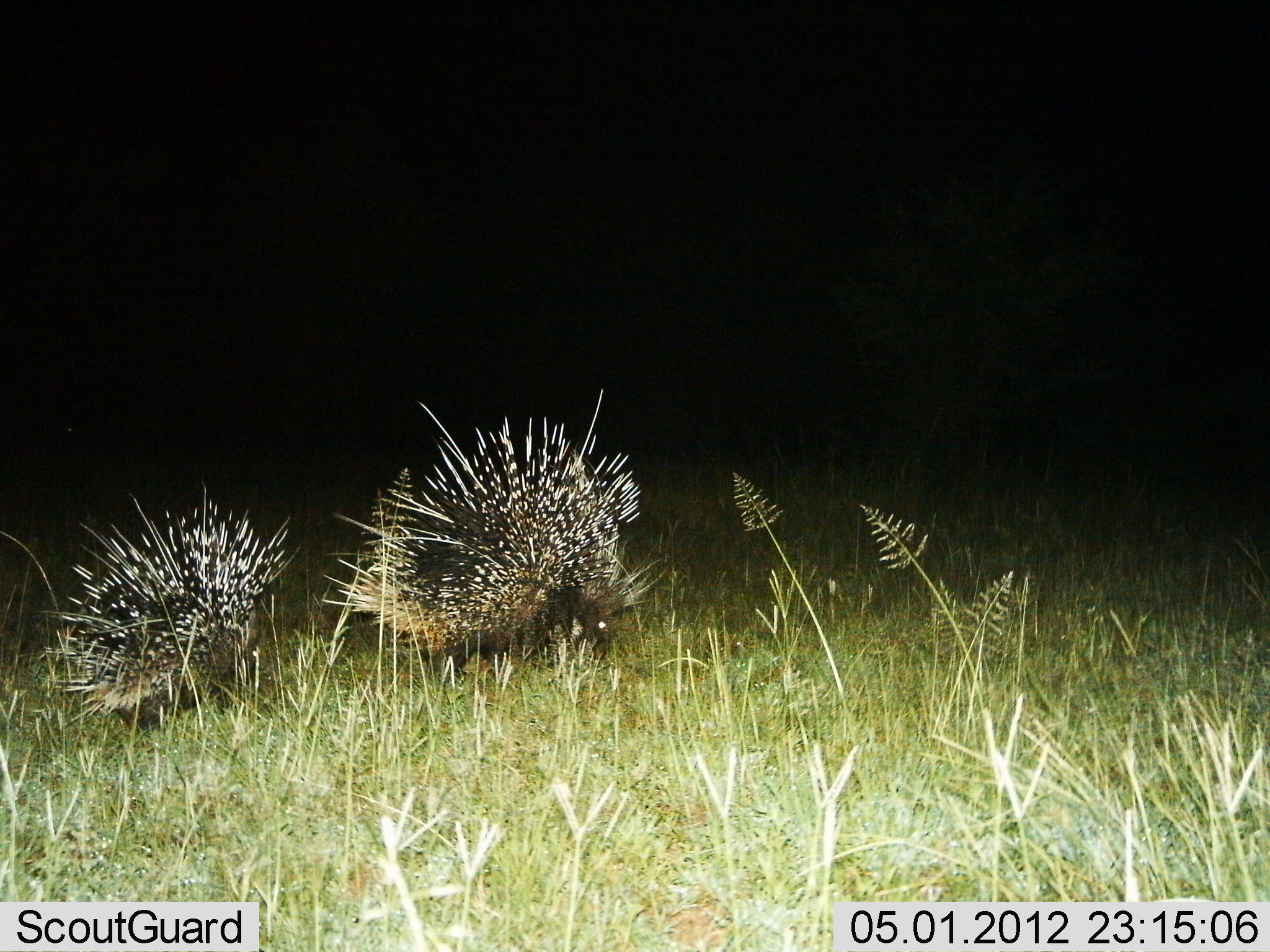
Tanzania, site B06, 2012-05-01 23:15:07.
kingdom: Animalia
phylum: Chordata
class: Mammalia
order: Rodentia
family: Hystricidae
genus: Hystrix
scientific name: Hystrix cristata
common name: crested porcupine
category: porcupine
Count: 2.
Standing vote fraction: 37%.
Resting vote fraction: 3%.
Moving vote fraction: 67%.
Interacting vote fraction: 0%.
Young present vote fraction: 13%.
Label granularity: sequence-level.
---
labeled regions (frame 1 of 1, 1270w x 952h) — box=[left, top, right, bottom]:
animal: box=[328, 386, 667, 669]; box=[38, 482, 303, 734]